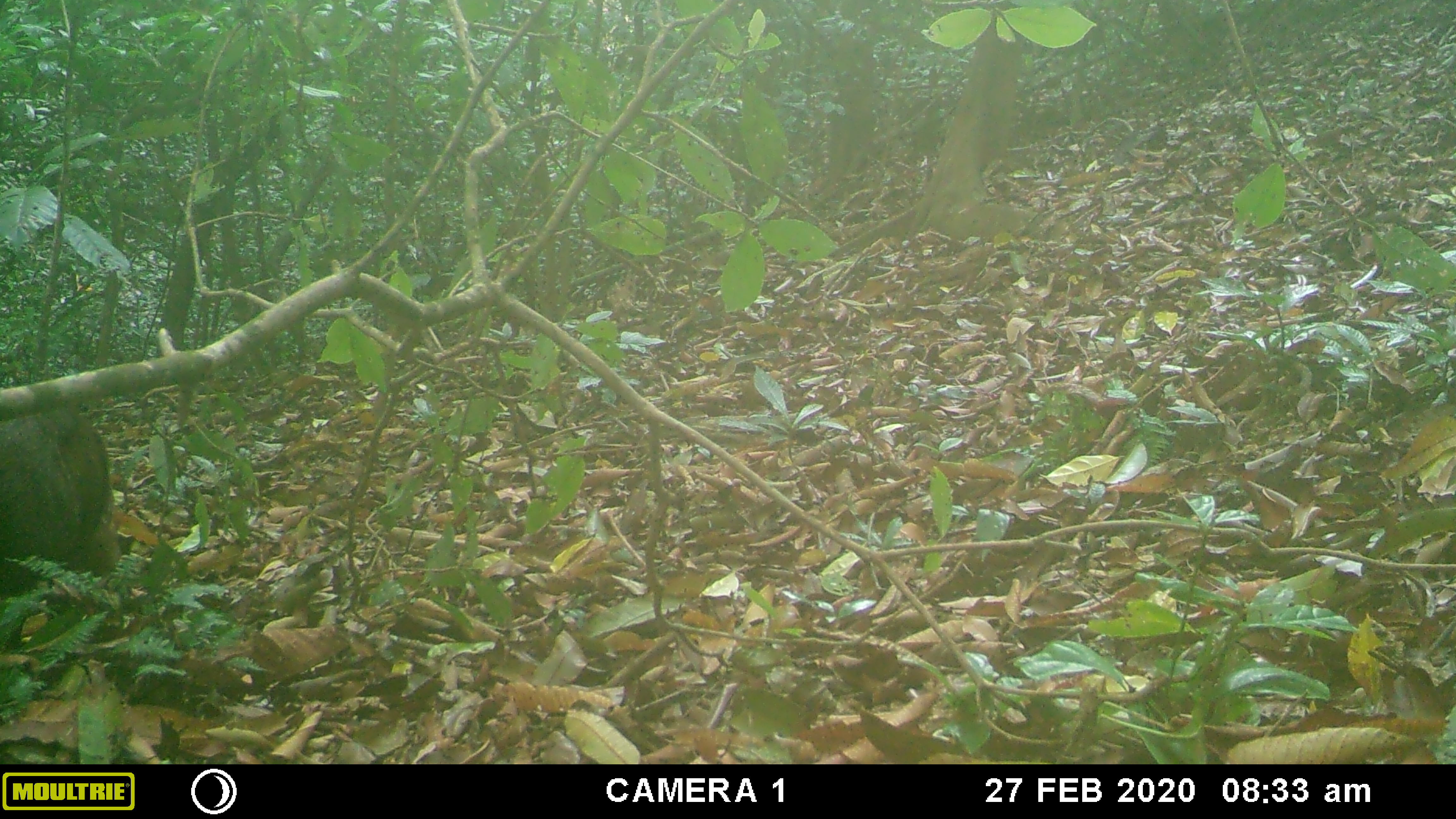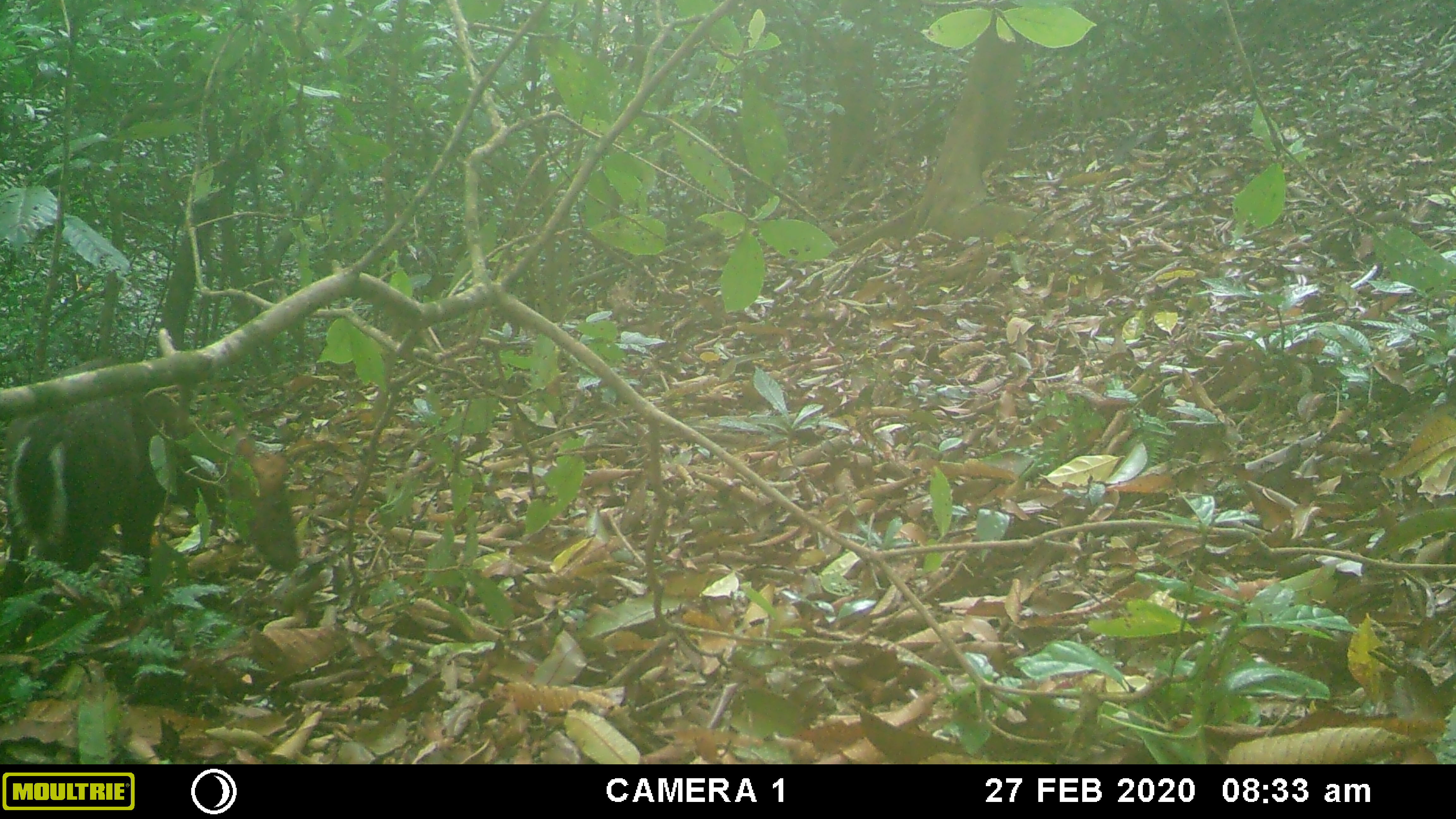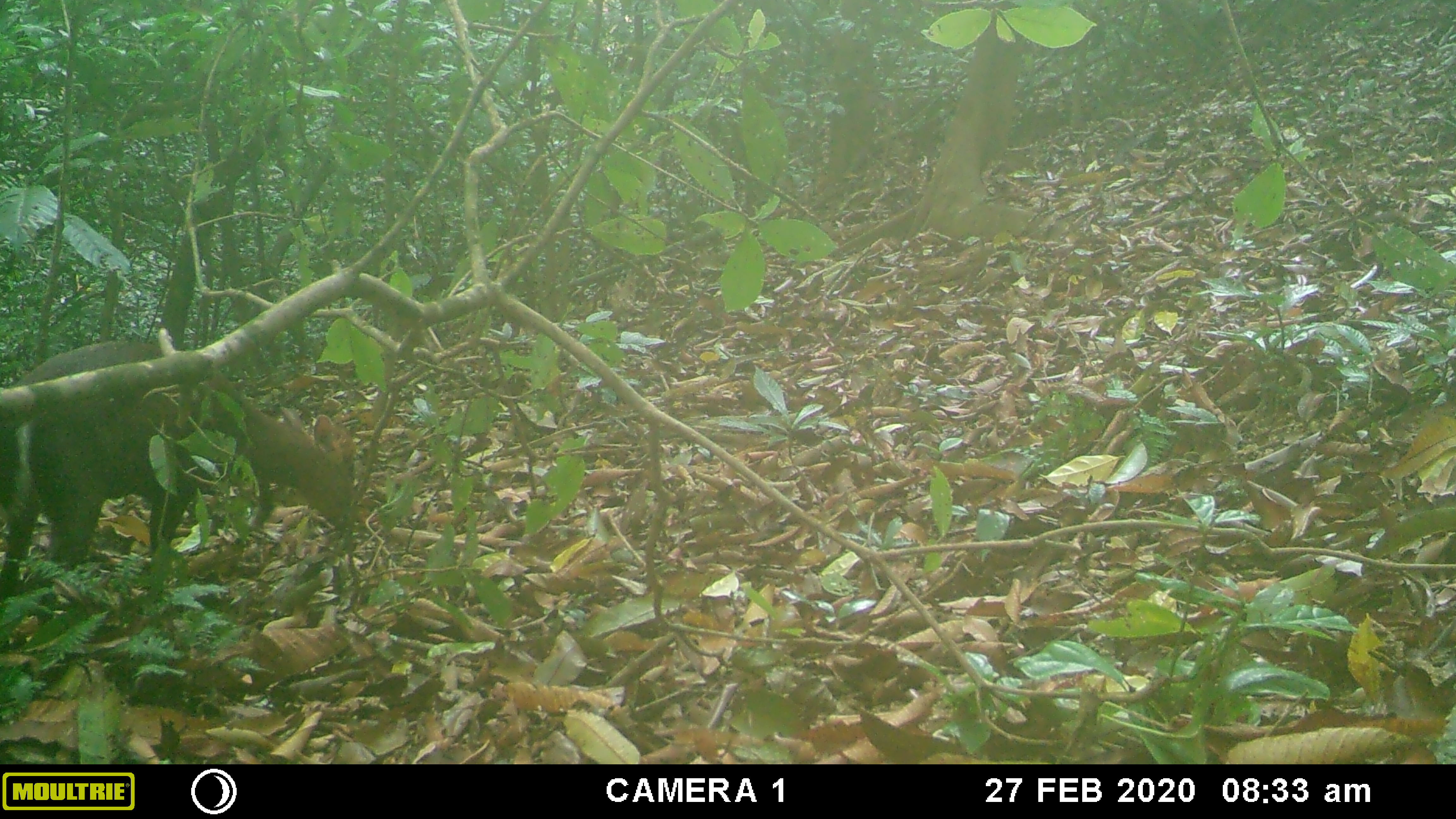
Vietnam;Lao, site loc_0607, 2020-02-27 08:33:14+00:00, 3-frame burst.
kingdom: Animalia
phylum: Chordata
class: Mammalia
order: Artiodactyla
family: Cervidae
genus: Muntiacus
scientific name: Muntiacus rooseveltorum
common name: roosevelt's muntjac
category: roosevelts muntjac group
Roosevelts muntjac group (roosevelt's muntjac) (Muntiacus rooseveltorum). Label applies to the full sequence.